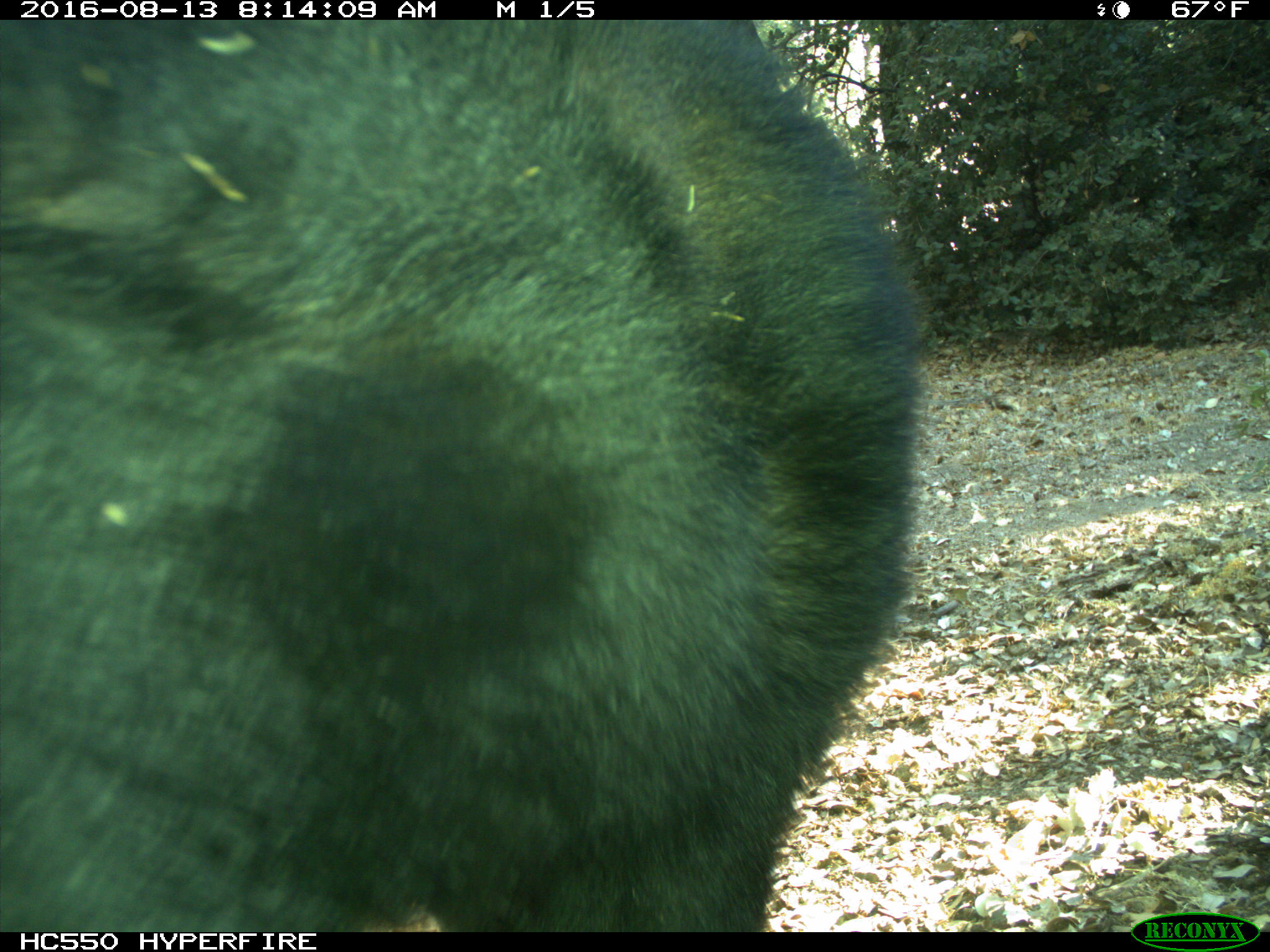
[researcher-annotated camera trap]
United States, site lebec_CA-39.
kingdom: Animalia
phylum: Chordata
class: Mammalia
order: Carnivora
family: Ursidae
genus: Ursus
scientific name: Ursus americanus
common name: american black bear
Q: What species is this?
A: Ursus americanus (american black bear).